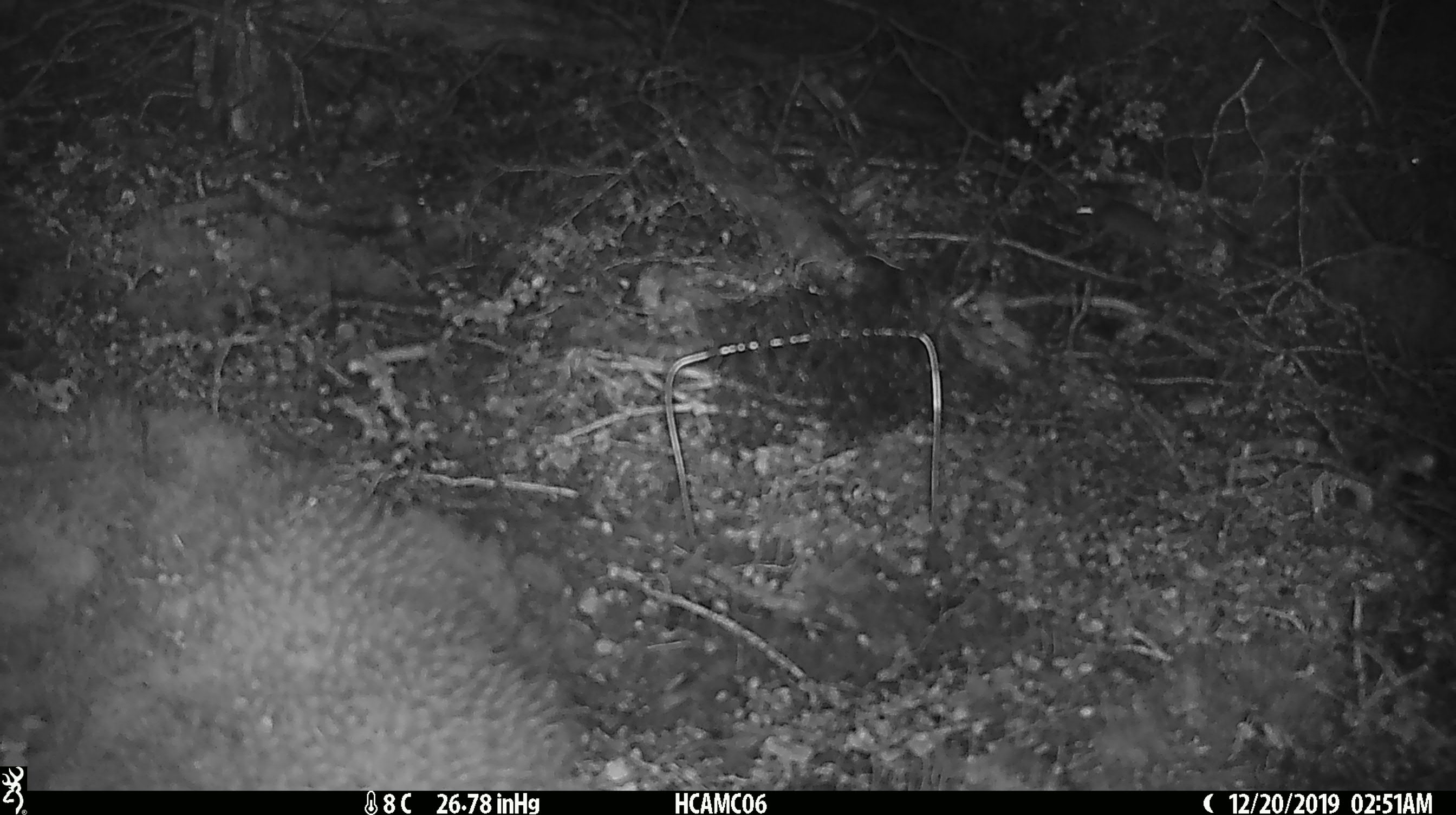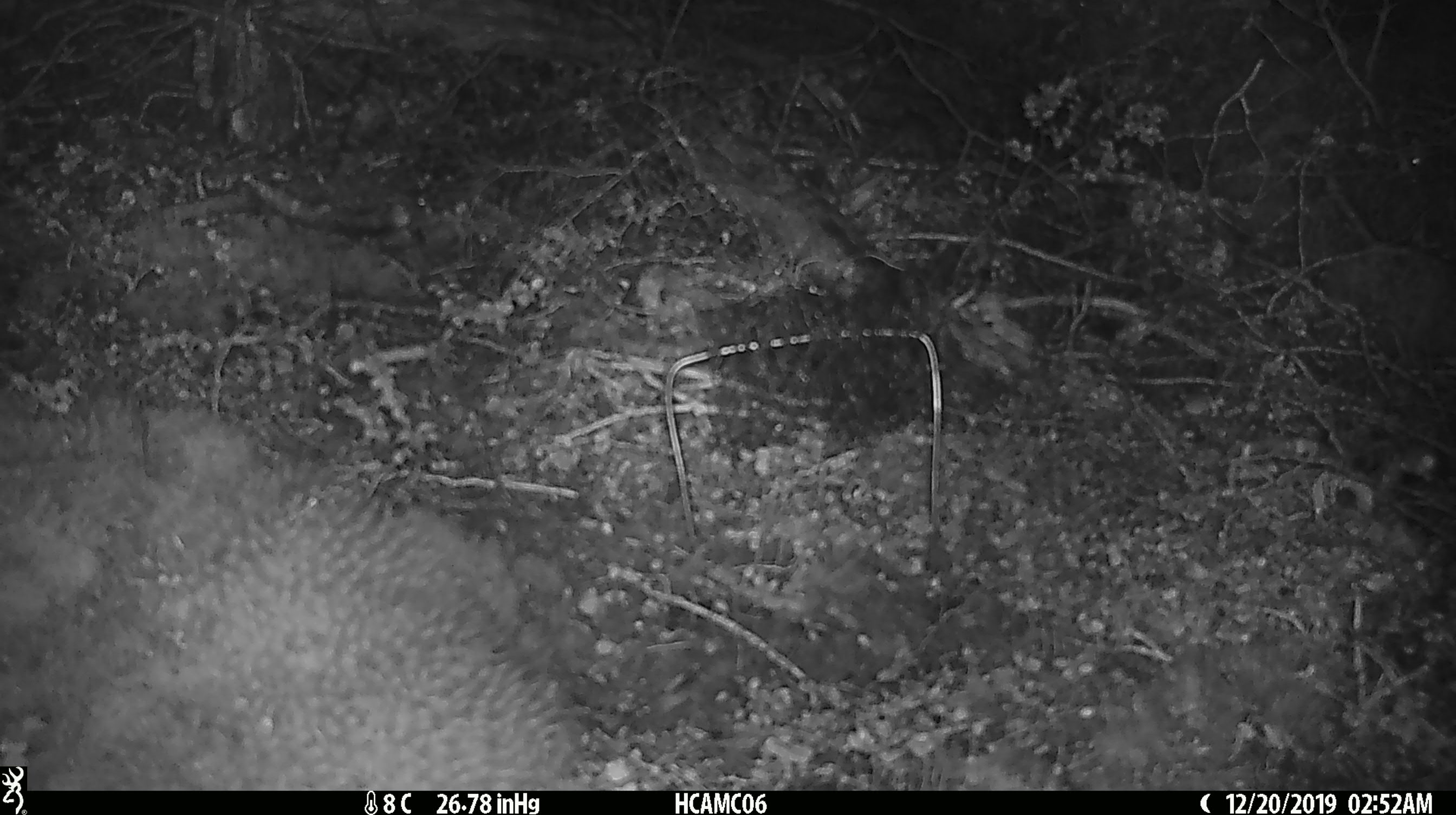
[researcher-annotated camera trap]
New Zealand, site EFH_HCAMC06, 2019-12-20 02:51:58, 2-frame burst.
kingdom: Animalia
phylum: Chordata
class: Mammalia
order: Rodentia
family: Muridae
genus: Mus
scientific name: Mus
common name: mouse